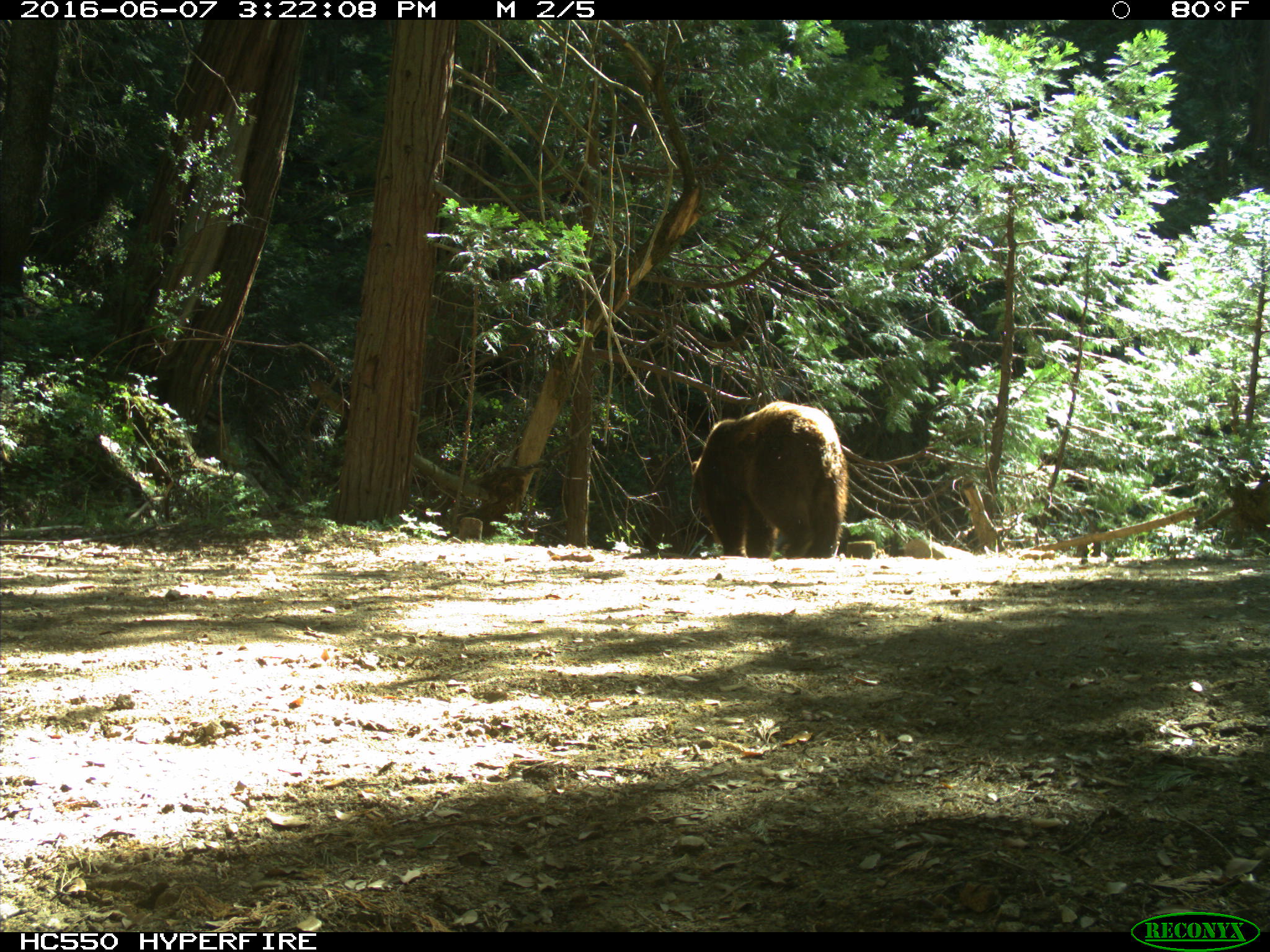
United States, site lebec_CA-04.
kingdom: Animalia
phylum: Chordata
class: Mammalia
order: Carnivora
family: Ursidae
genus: Ursus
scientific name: Ursus americanus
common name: american black bear